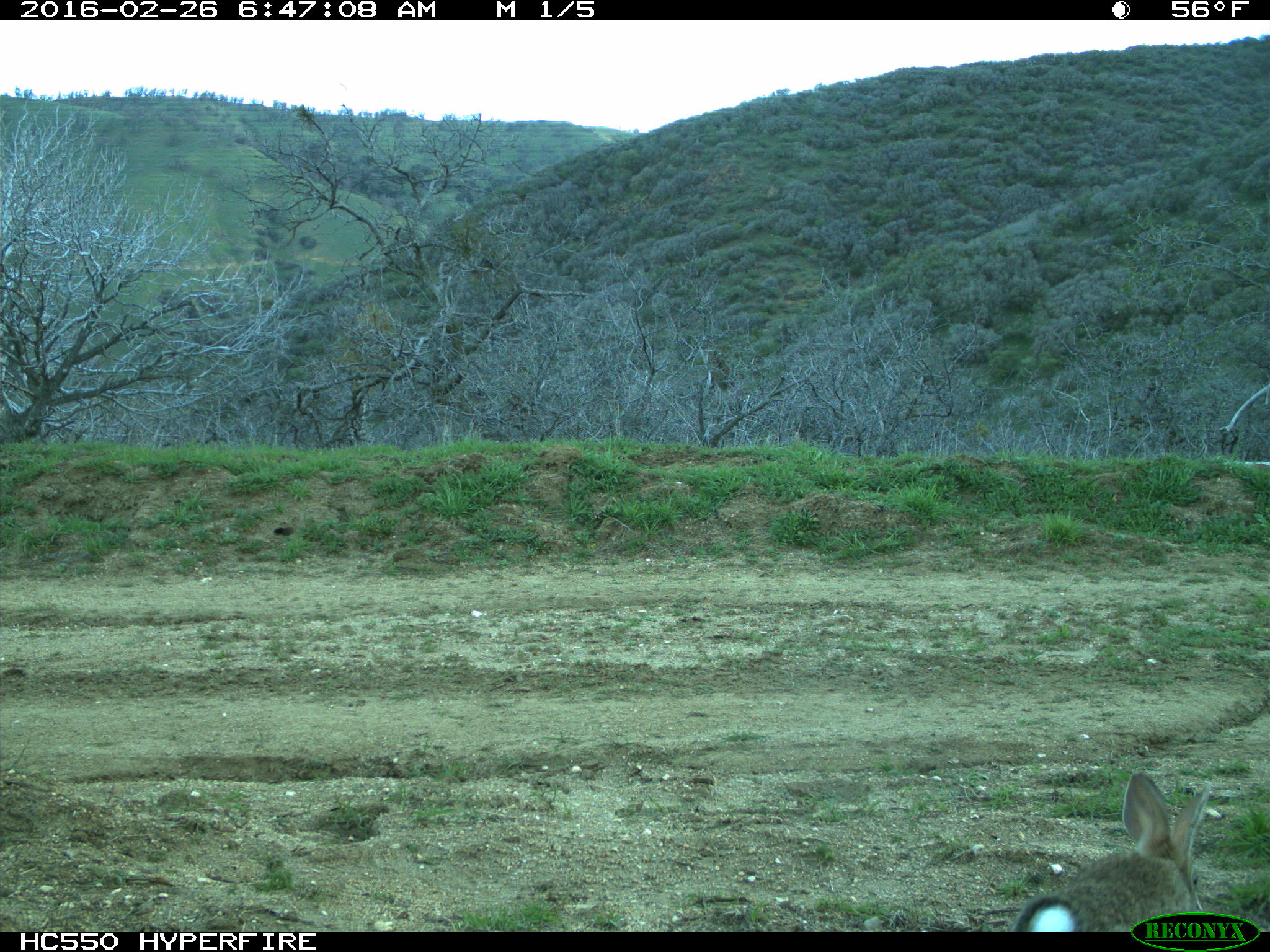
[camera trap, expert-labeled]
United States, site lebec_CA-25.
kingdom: Animalia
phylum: Chordata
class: Mammalia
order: Lagomorpha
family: Leporidae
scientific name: Leporidae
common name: rabbits and hares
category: unidentified rabbit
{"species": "unidentified rabbit (rabbits and hares) (Leporidae)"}